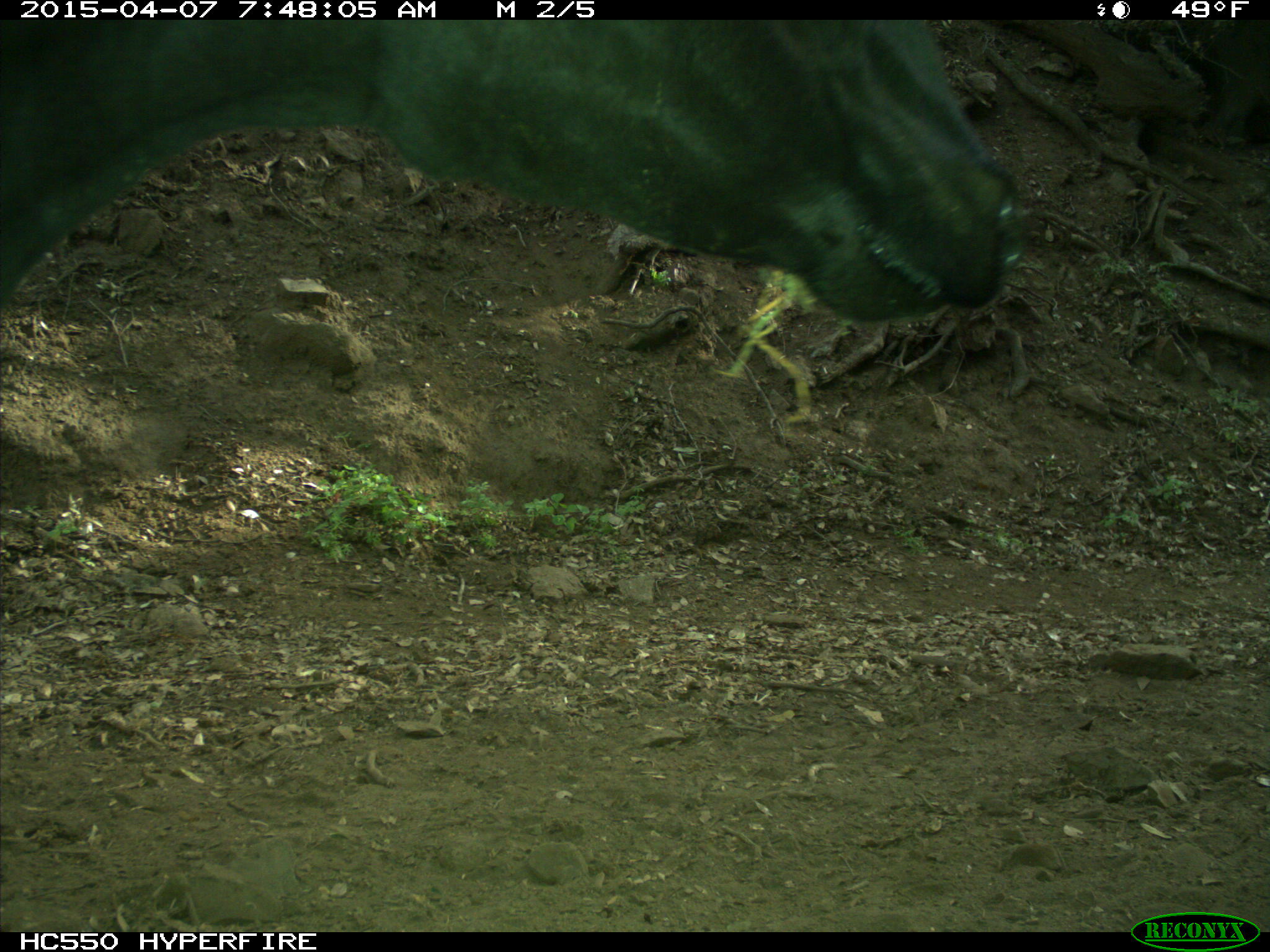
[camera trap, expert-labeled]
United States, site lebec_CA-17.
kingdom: Animalia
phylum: Chordata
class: Mammalia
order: Artiodactyla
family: Bovidae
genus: Bos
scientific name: Bos taurus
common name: domestic cow